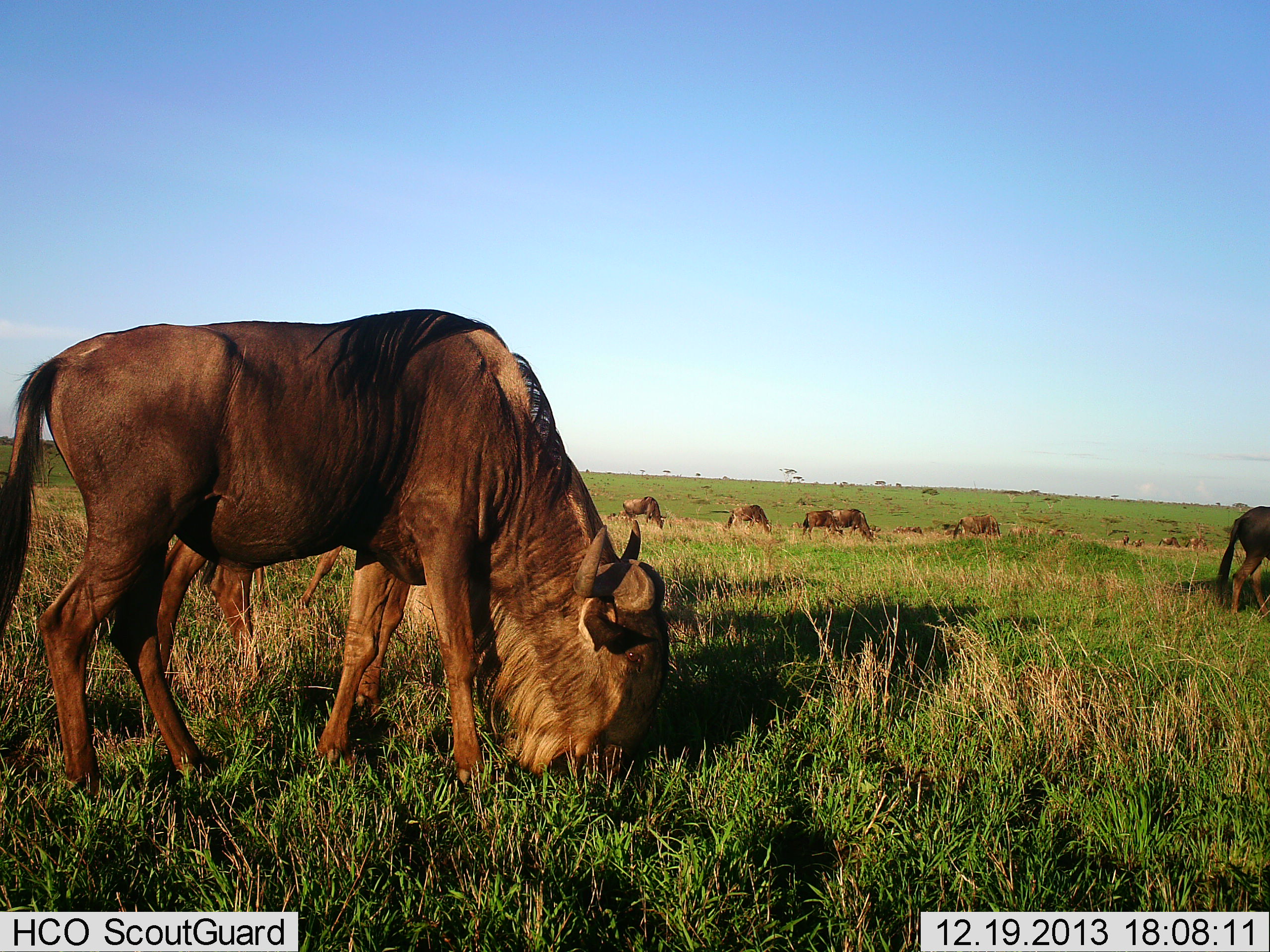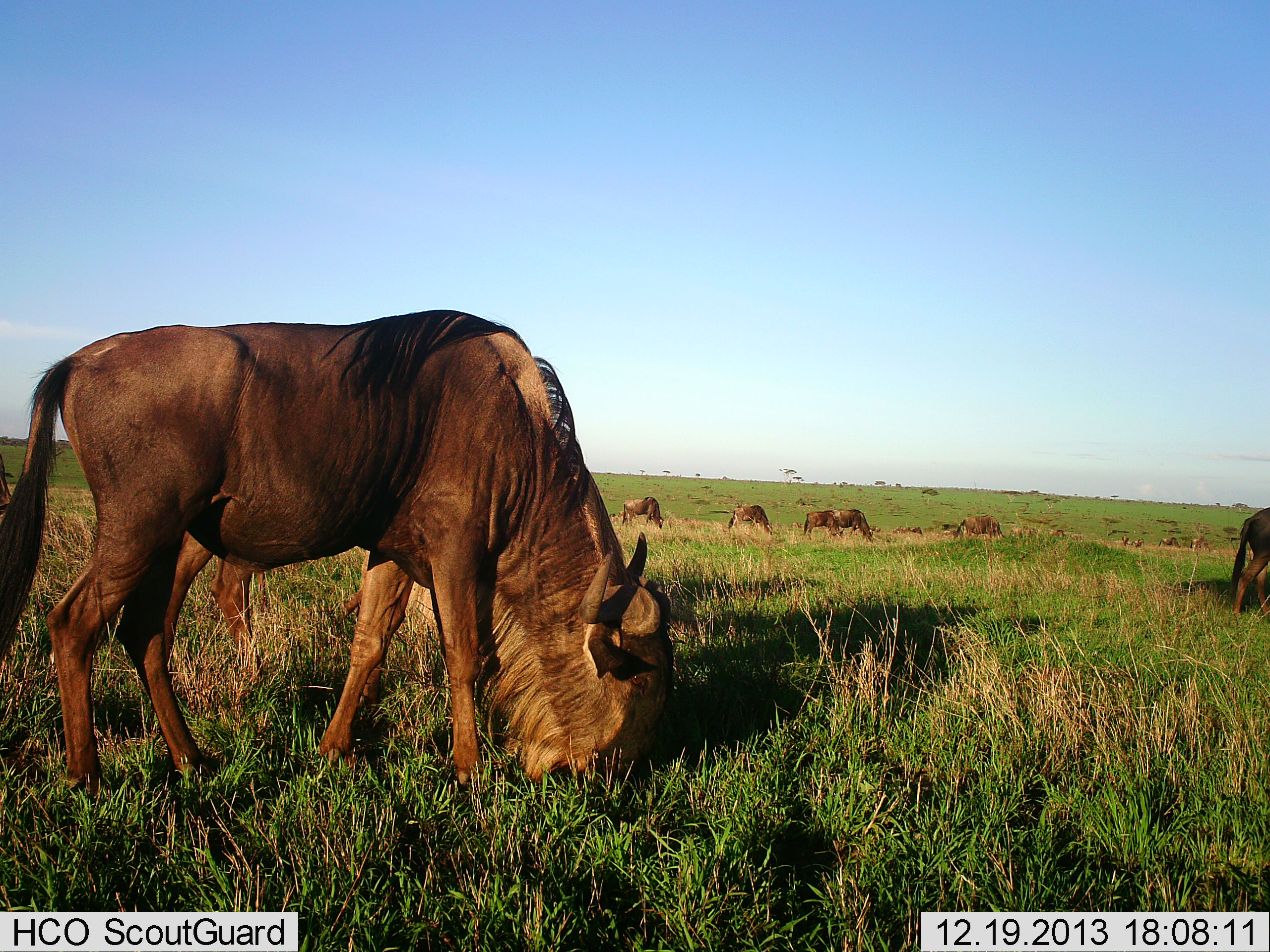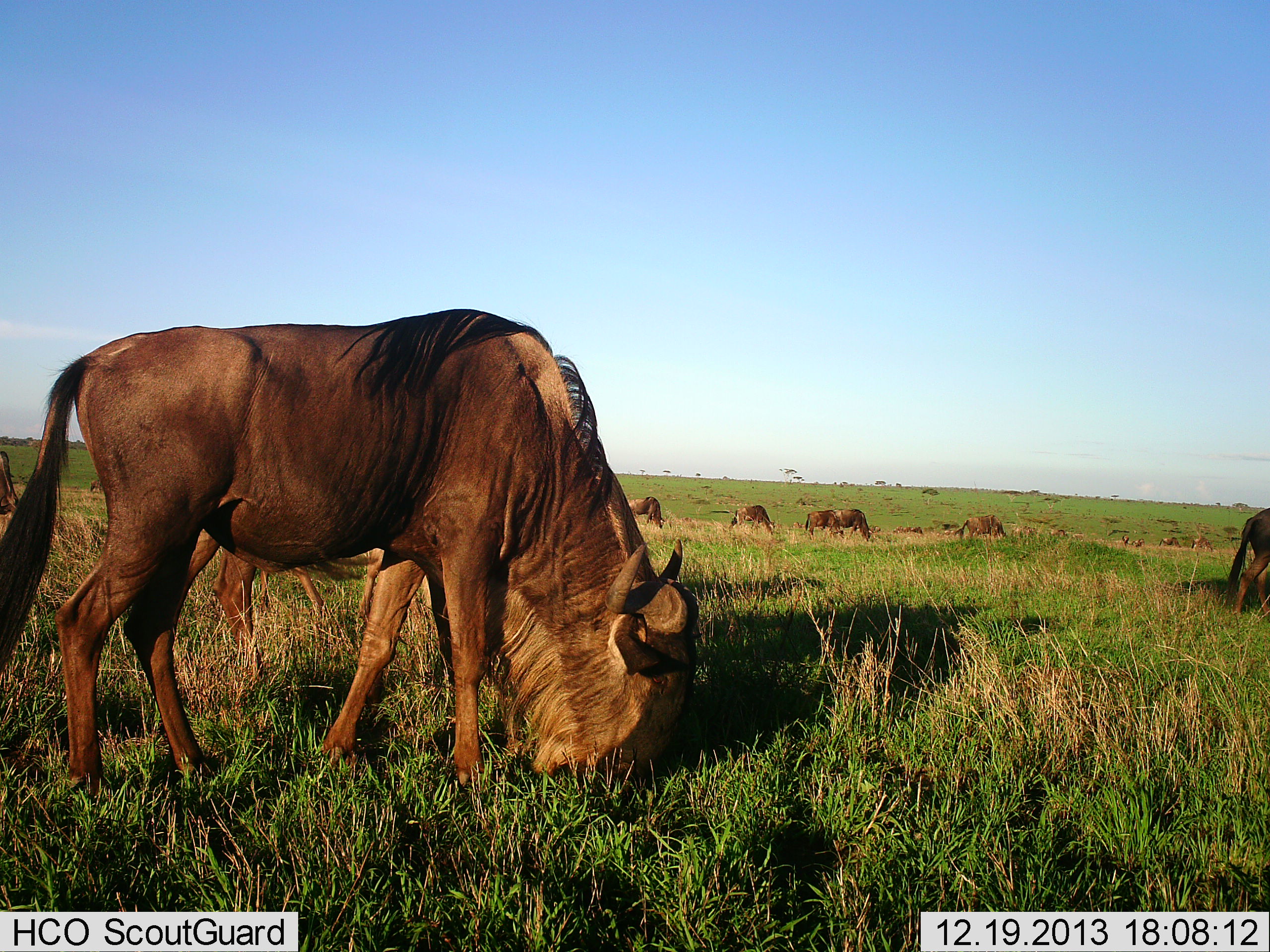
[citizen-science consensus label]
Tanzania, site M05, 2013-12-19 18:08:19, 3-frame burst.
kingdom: Animalia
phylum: Chordata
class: Mammalia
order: Artiodactyla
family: Bovidae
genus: Connochaetes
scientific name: Connochaetes taurinus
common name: blue wildebeest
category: wildebeest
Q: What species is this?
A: Wildebeest (blue wildebeest) (Connochaetes taurinus).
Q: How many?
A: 8.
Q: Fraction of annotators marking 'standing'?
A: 30%.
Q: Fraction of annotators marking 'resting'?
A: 10%.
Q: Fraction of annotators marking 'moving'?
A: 20%.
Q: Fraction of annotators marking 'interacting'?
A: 0%.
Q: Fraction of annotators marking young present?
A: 0%.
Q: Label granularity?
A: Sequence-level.